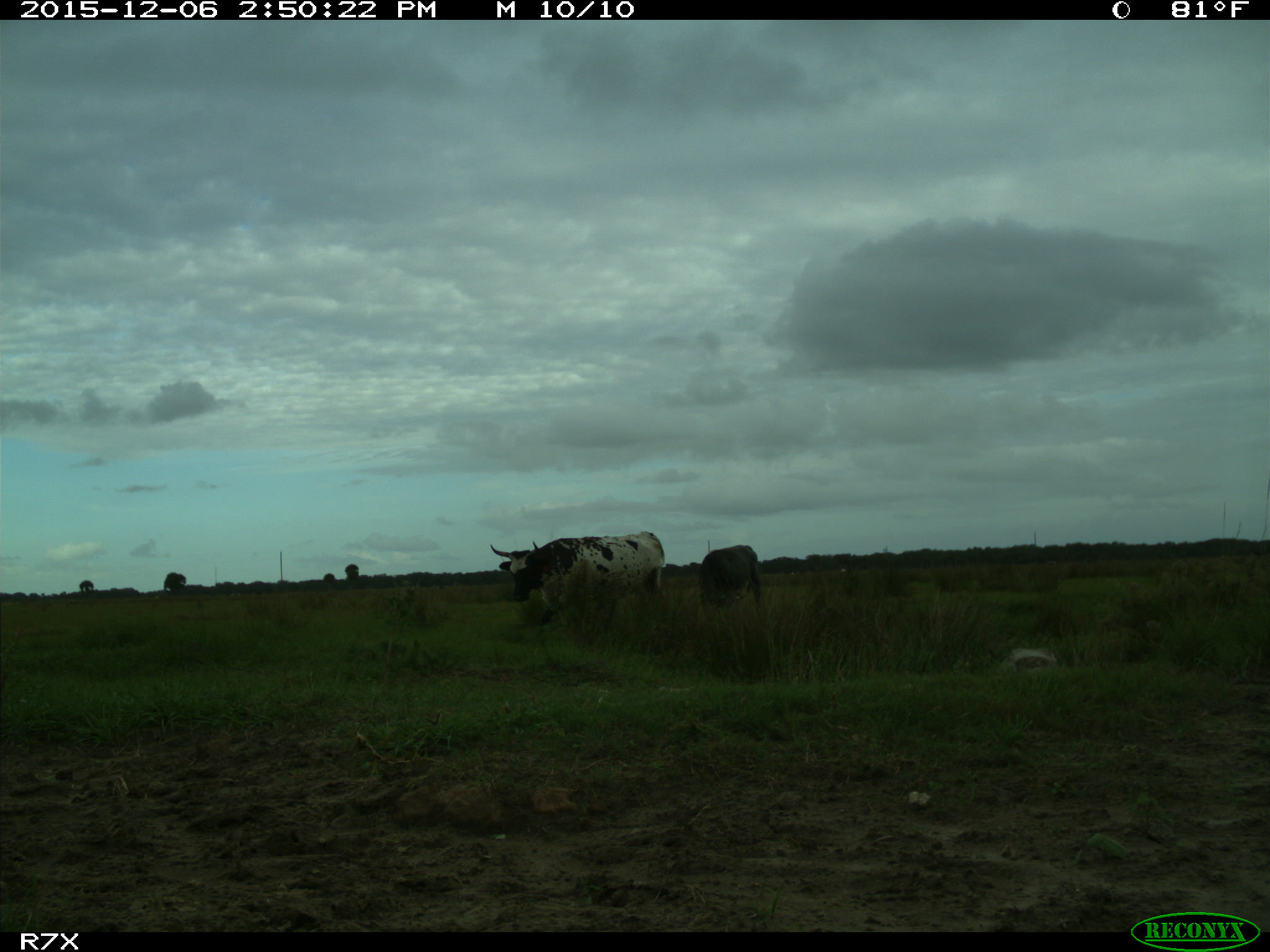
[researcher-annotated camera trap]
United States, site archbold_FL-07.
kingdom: Animalia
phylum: Chordata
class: Mammalia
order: Artiodactyla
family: Bovidae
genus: Bos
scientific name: Bos taurus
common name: domestic cow